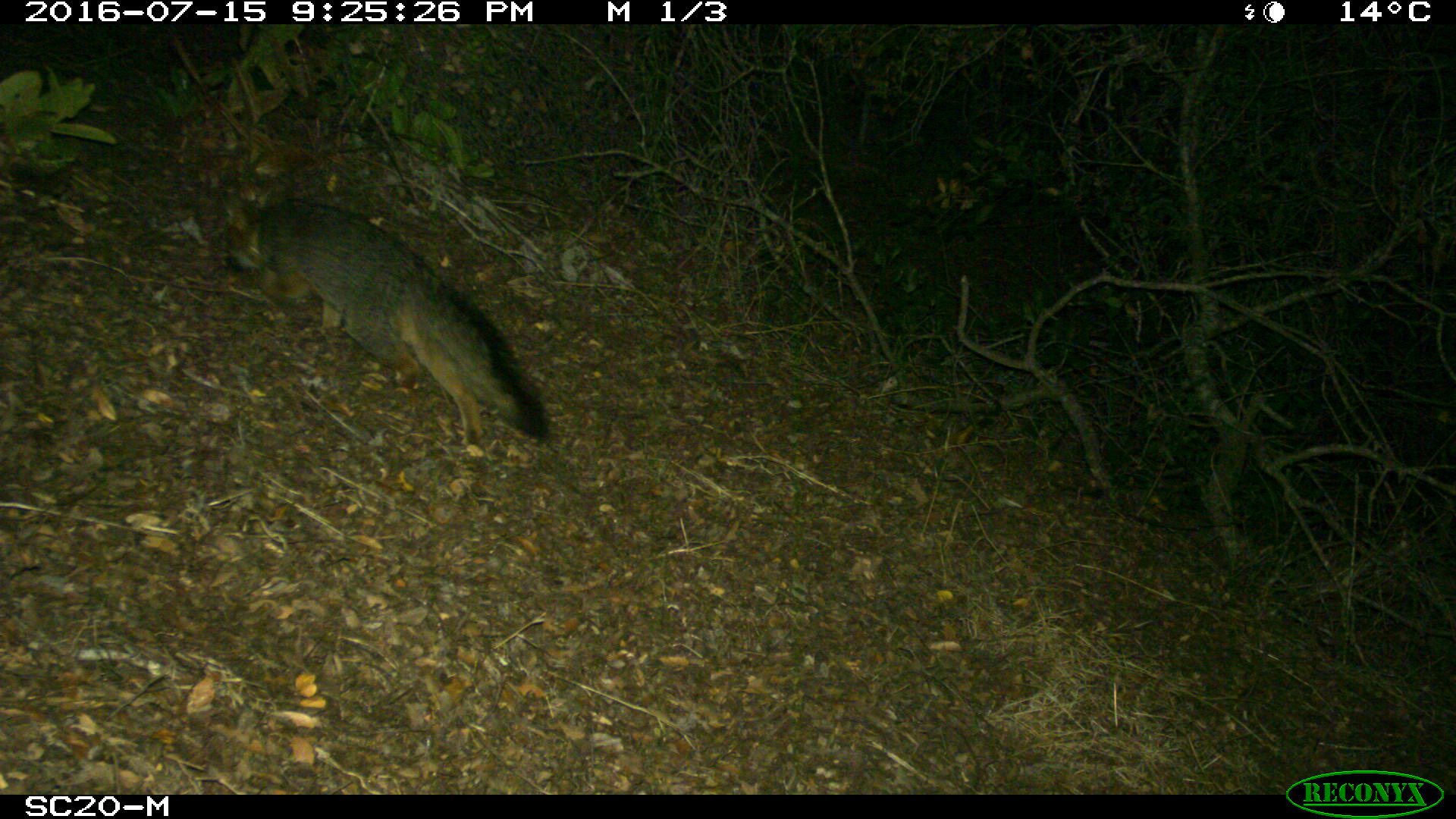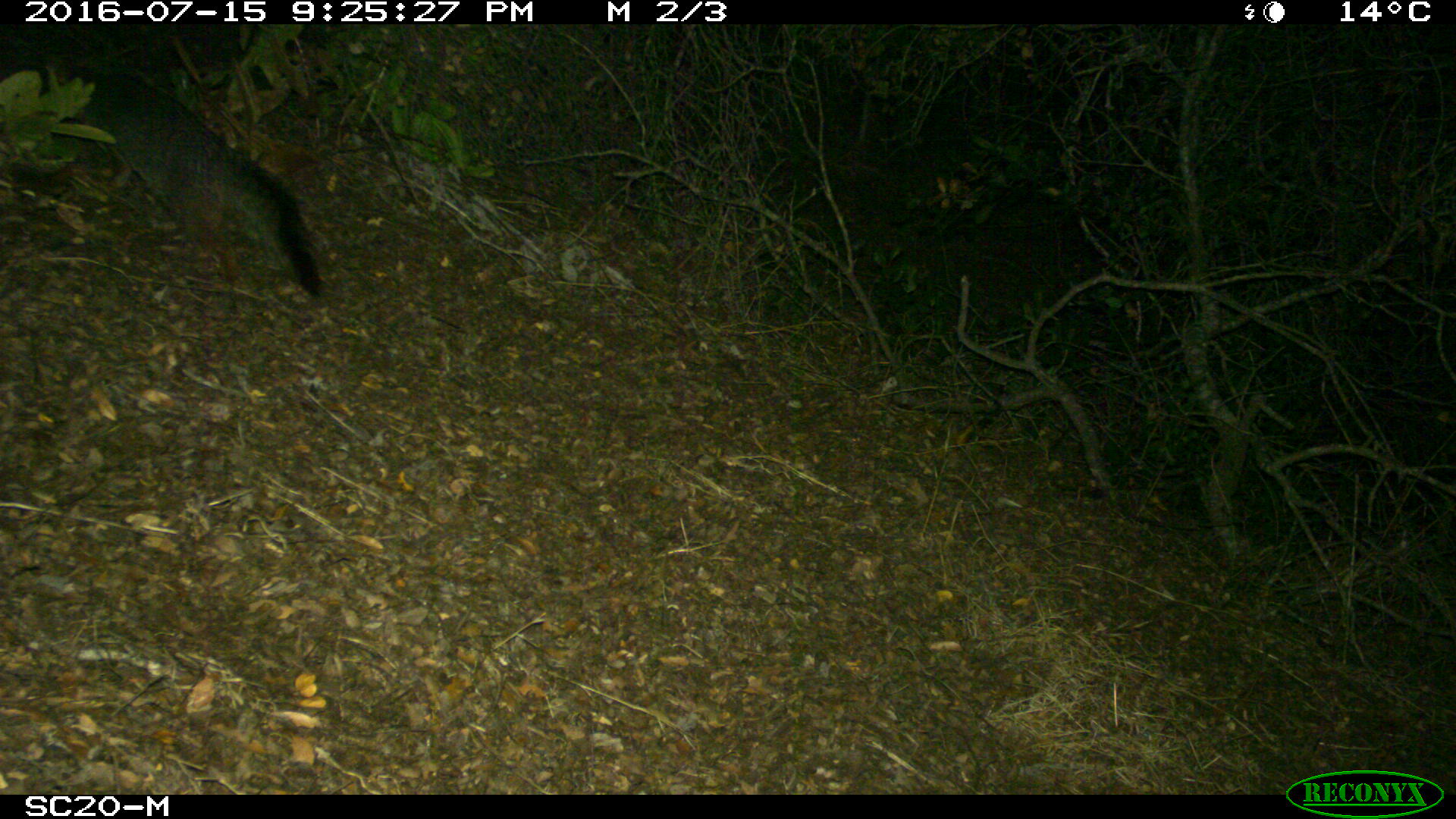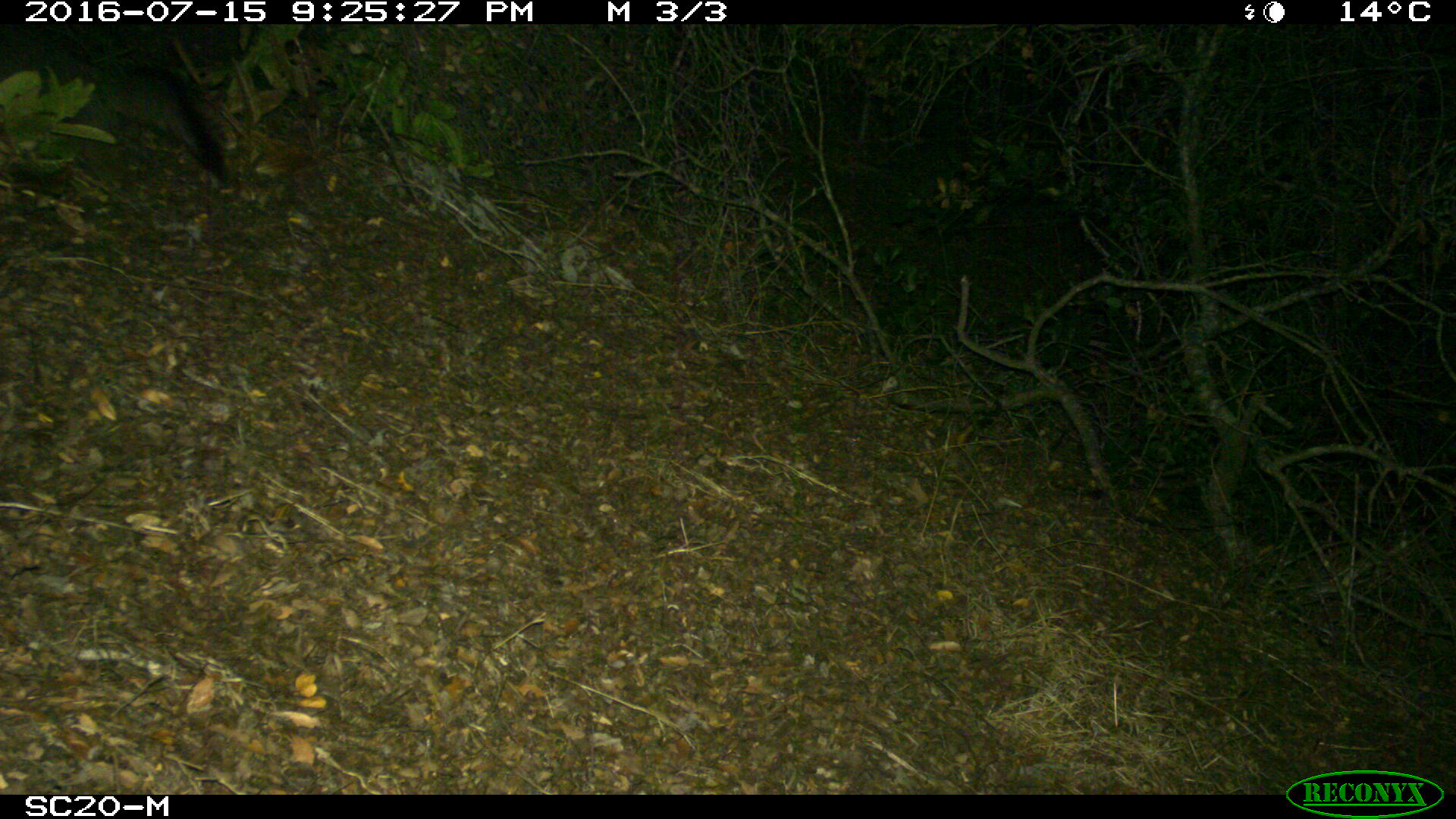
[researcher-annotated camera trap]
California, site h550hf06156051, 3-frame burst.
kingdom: Animalia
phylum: Chordata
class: Mammalia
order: Carnivora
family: Canidae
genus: Urocyon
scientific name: Urocyon littoralis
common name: island fox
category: fox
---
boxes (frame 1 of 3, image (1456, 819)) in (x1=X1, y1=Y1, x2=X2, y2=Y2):
fox: (x1=219, y1=187, x2=550, y2=445)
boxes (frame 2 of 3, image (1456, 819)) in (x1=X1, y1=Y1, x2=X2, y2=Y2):
fox: (x1=63, y1=67, x2=320, y2=296)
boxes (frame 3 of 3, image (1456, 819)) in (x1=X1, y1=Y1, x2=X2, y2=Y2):
fox: (x1=0, y1=24, x2=226, y2=181)